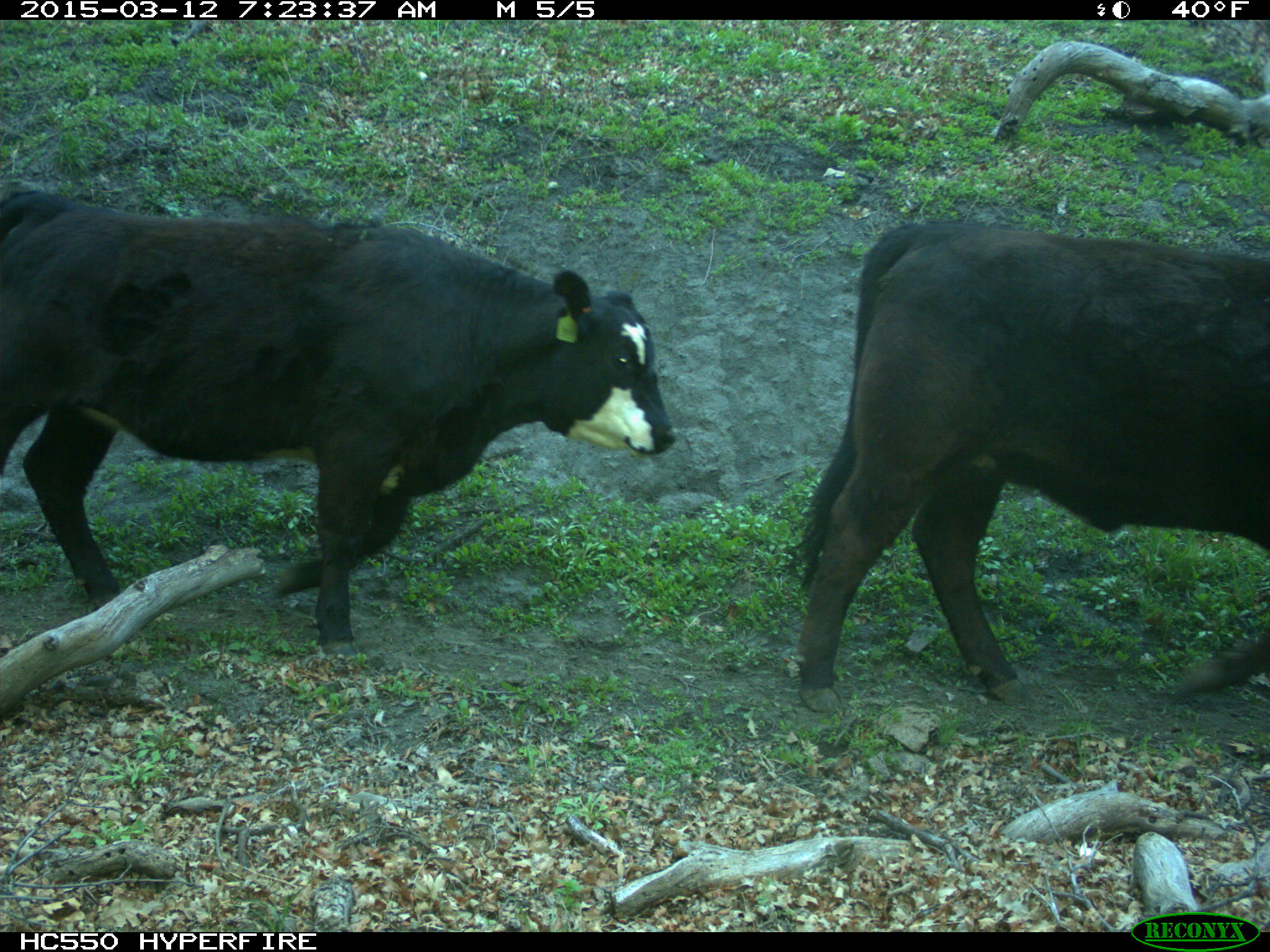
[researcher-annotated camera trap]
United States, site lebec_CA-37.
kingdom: Animalia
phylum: Chordata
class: Mammalia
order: Artiodactyla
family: Bovidae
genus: Bos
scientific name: Bos taurus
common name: domestic cow